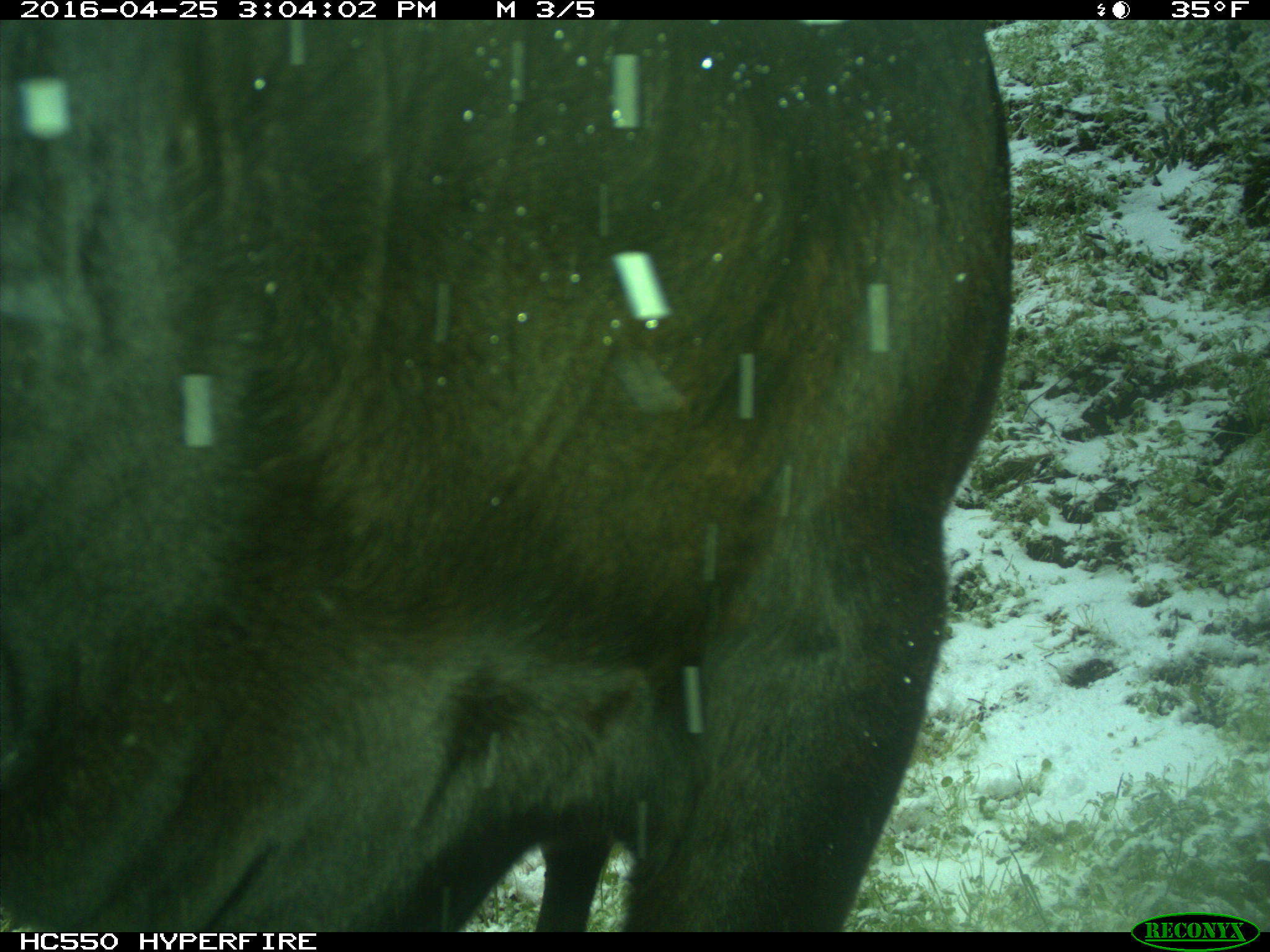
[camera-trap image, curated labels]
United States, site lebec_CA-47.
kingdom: Animalia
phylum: Chordata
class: Mammalia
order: Artiodactyla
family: Bovidae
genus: Bos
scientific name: Bos taurus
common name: domestic cow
Bos taurus (domestic cow).